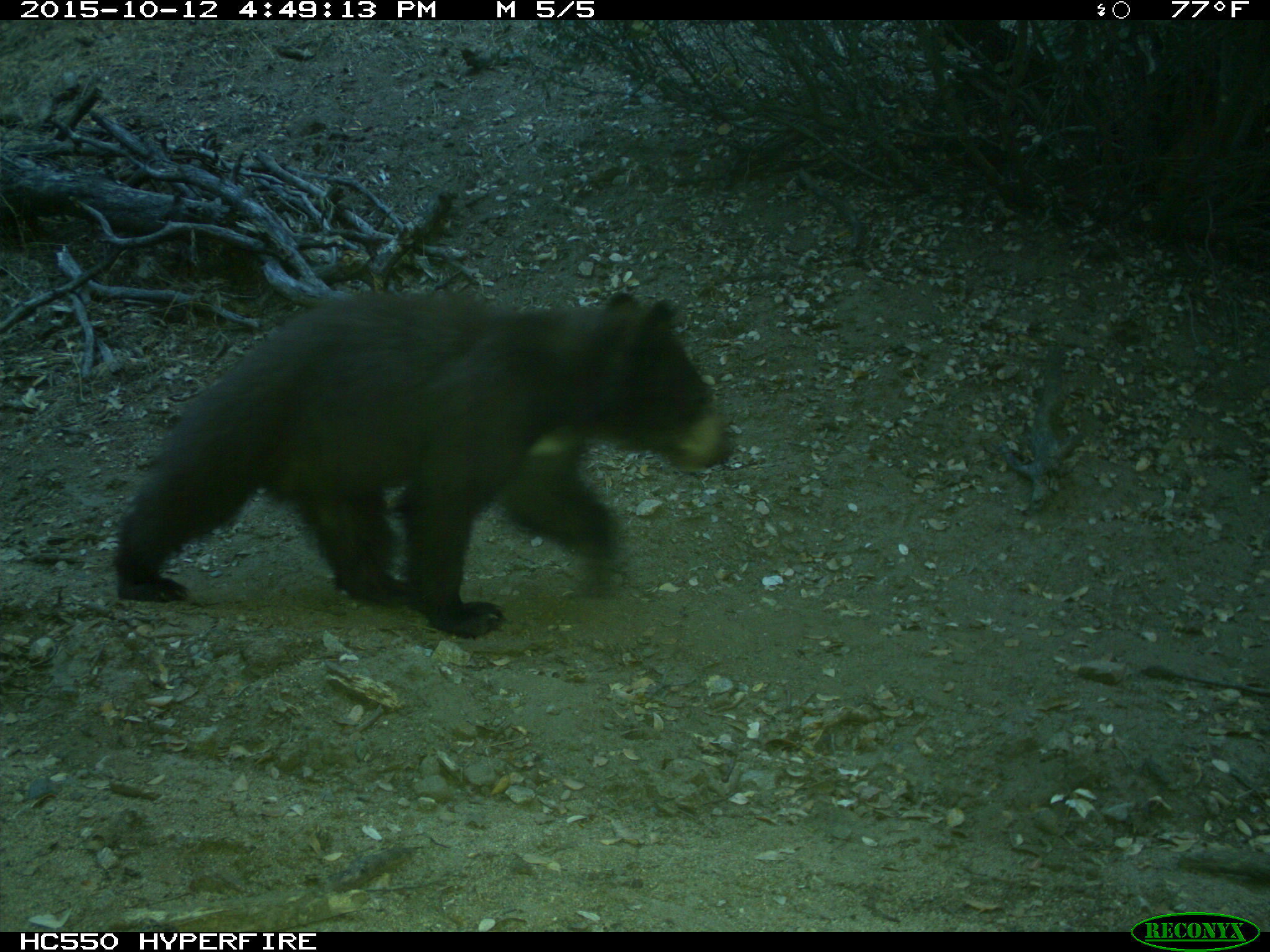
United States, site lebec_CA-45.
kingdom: Animalia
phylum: Chordata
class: Mammalia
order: Carnivora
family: Ursidae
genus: Ursus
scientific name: Ursus americanus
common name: american black bear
Ursus americanus (american black bear).